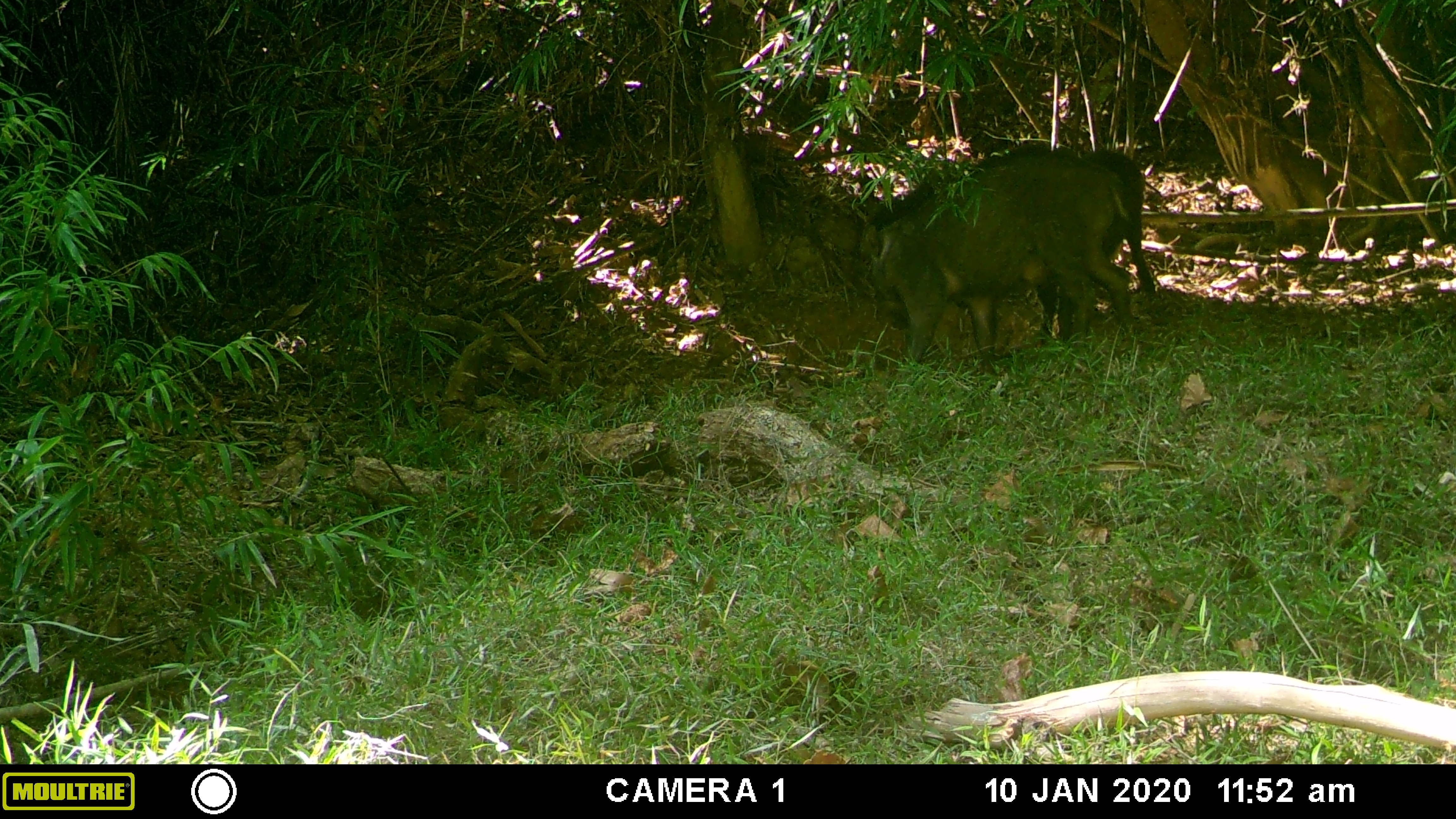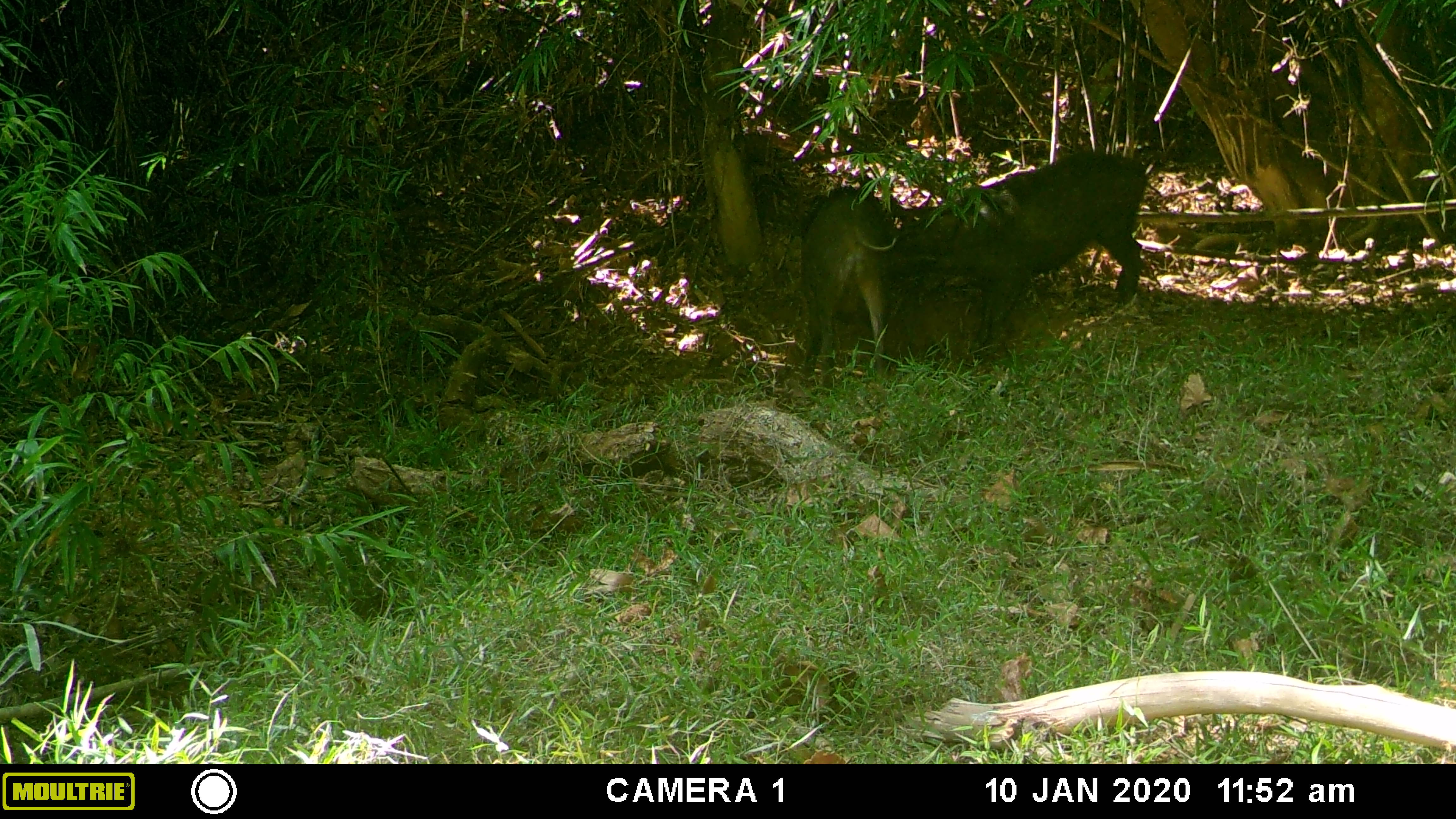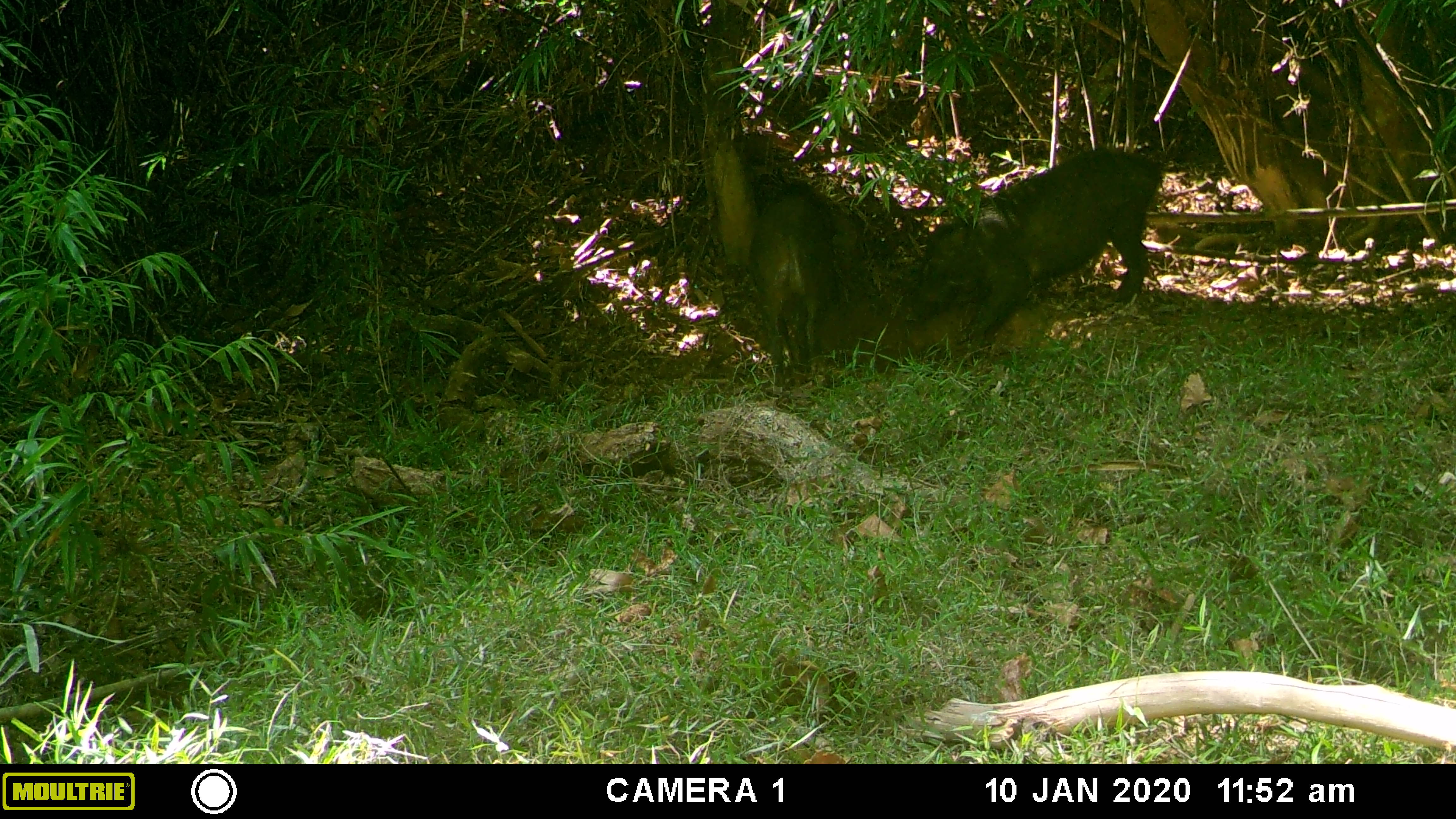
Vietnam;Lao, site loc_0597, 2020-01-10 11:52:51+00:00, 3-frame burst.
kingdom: Animalia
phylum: Chordata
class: Mammalia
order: Artiodactyla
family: Suidae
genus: Sus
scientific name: Sus scrofa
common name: eurasian wild pig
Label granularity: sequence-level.